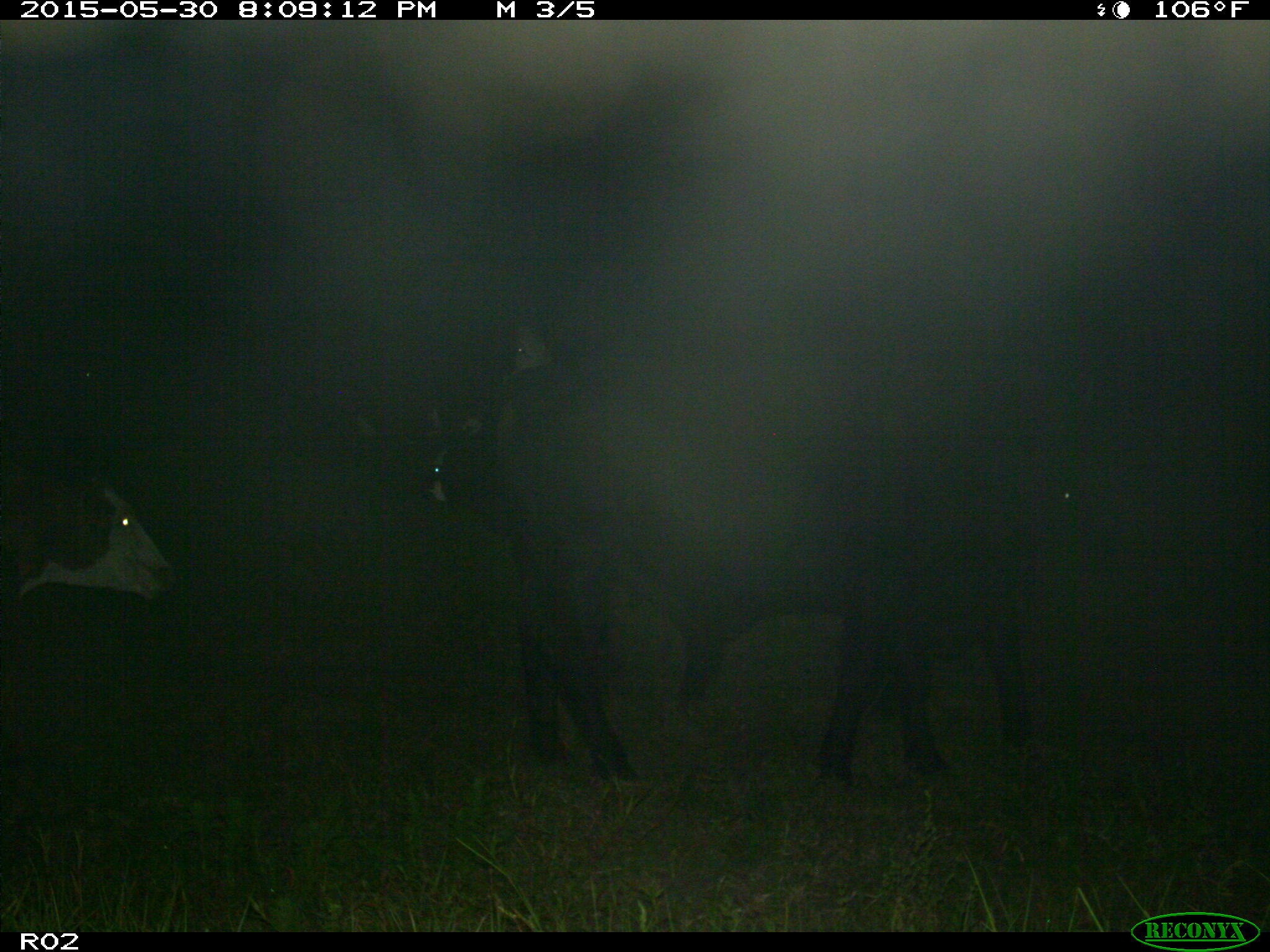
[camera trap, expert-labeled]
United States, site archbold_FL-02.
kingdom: Animalia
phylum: Chordata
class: Mammalia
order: Artiodactyla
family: Bovidae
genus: Bos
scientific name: Bos taurus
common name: domestic cow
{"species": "Bos taurus (domestic cow)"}